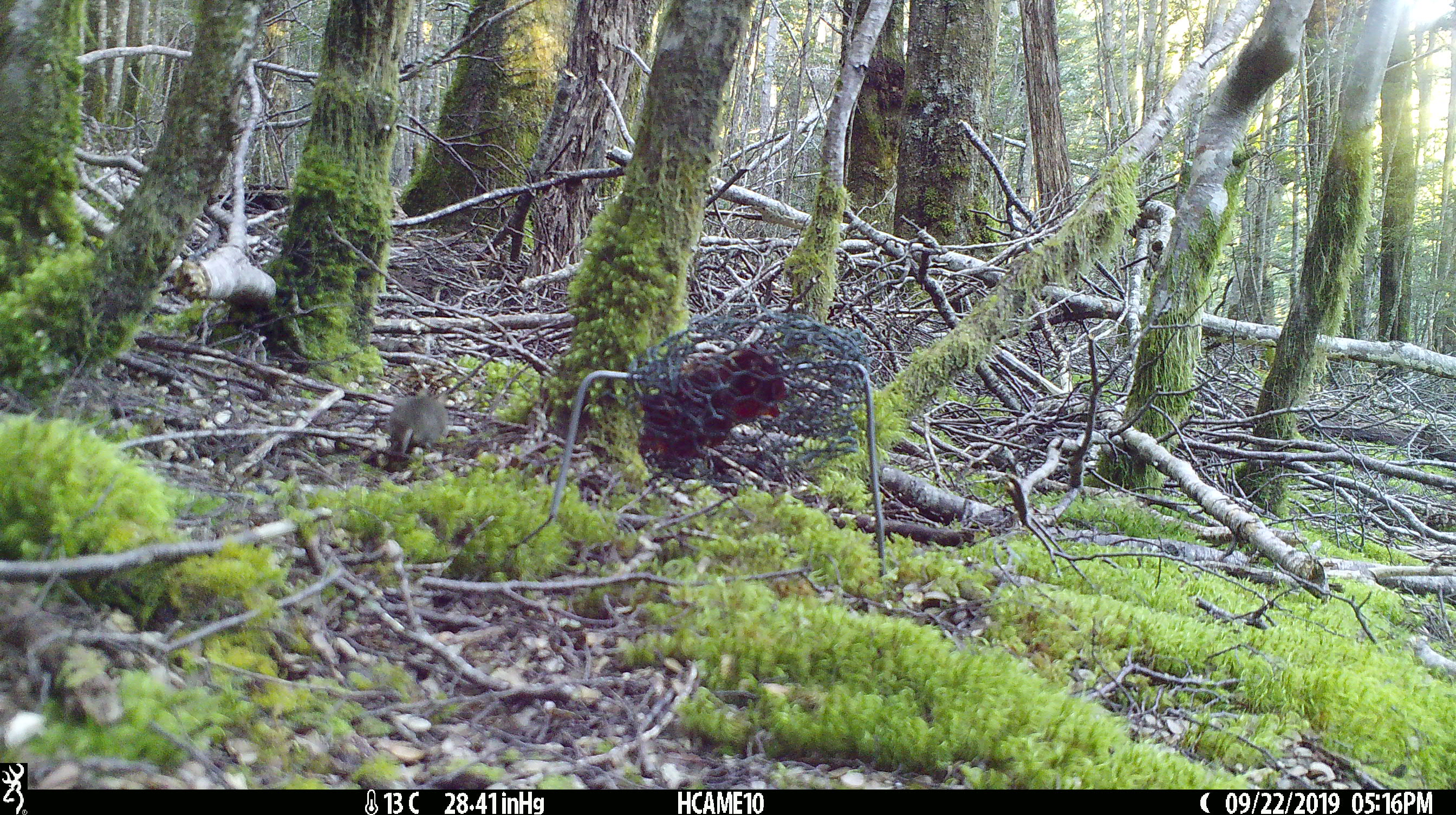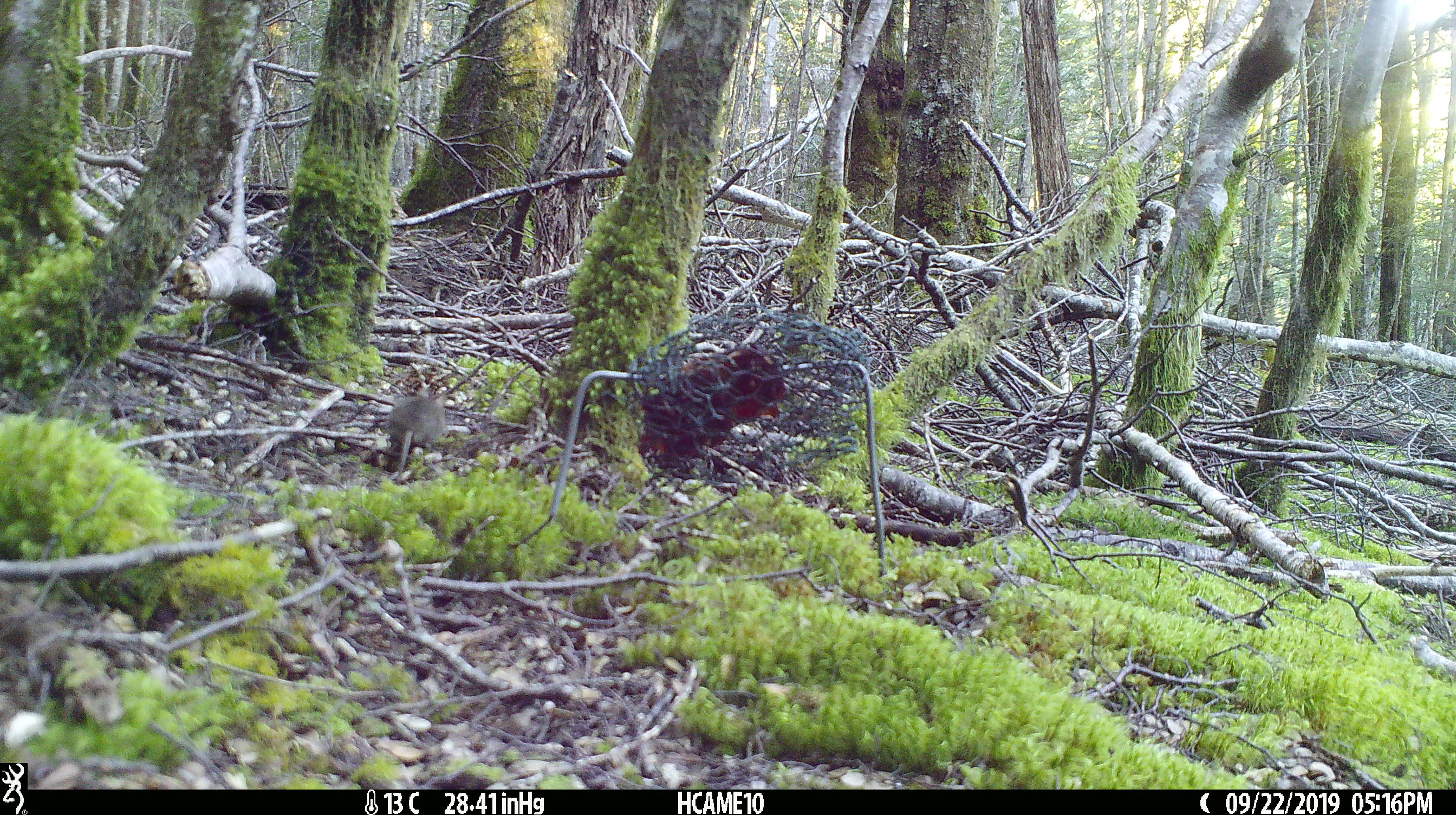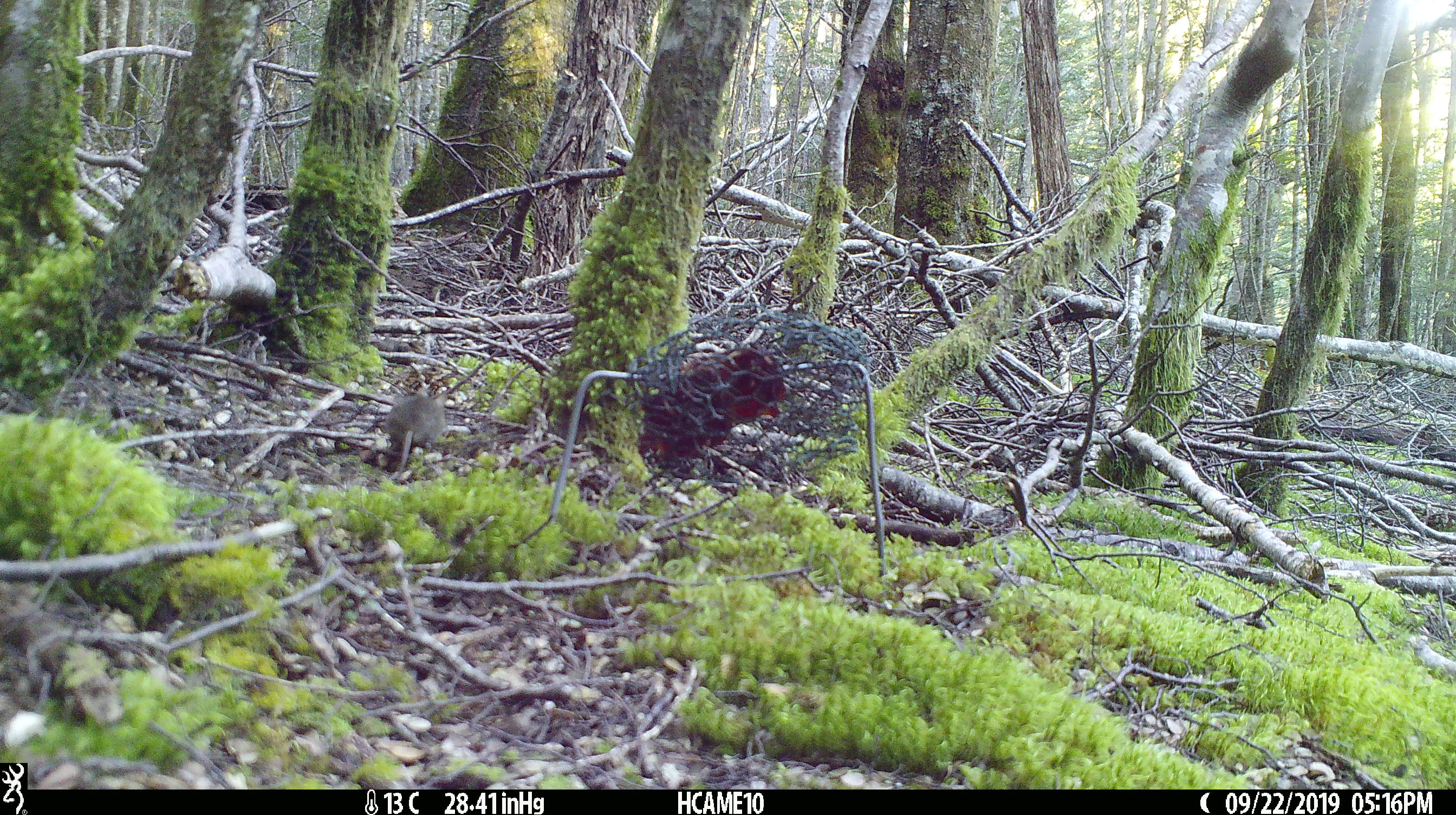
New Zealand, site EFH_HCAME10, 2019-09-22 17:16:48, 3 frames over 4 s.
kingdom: Animalia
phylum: Chordata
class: Mammalia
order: Rodentia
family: Muridae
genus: Mus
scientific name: Mus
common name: mouse